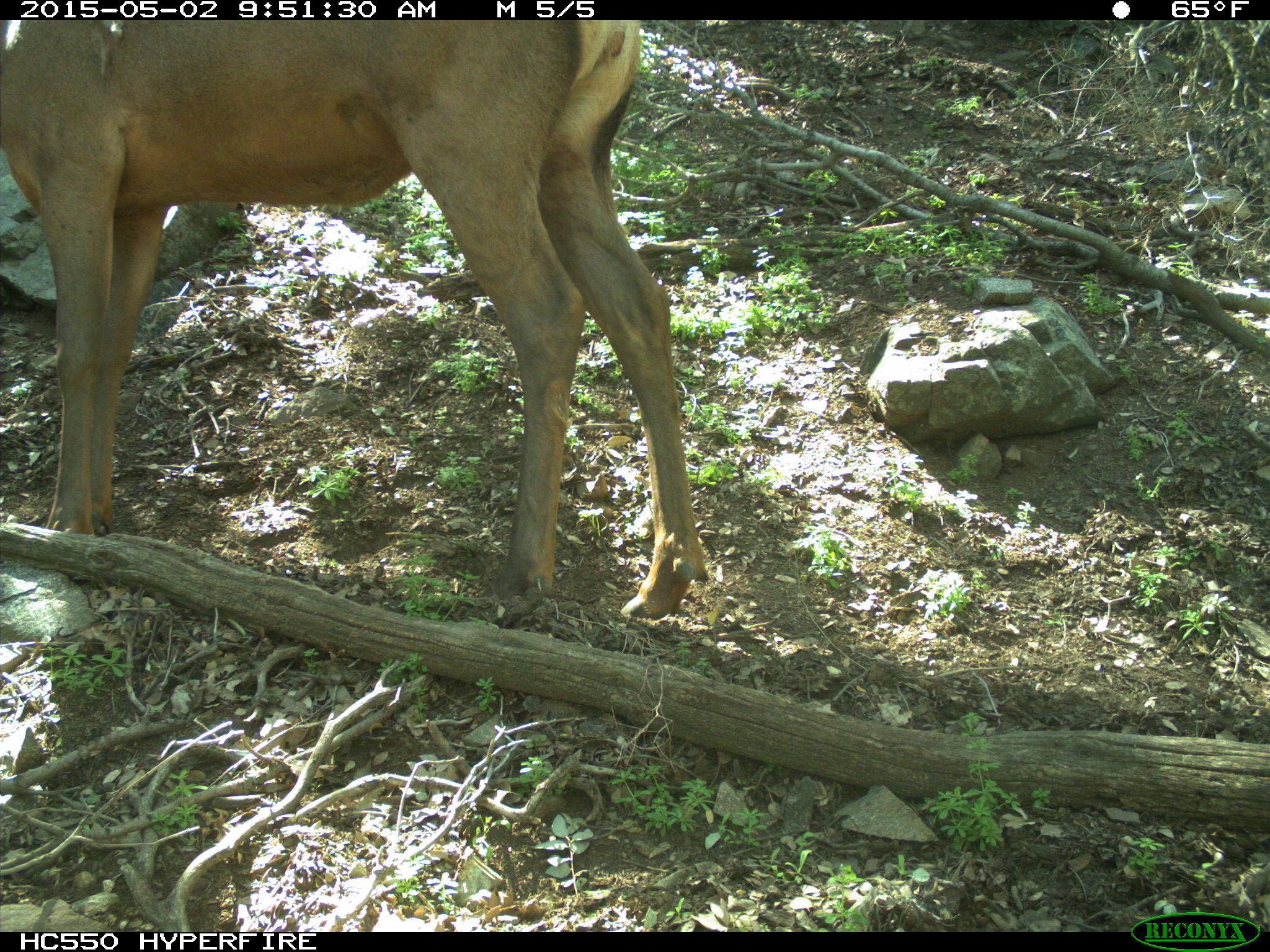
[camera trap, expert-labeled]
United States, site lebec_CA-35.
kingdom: Animalia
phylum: Chordata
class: Mammalia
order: Artiodactyla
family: Cervidae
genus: Cervus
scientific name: Cervus canadensis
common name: elk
Cervus canadensis (elk).